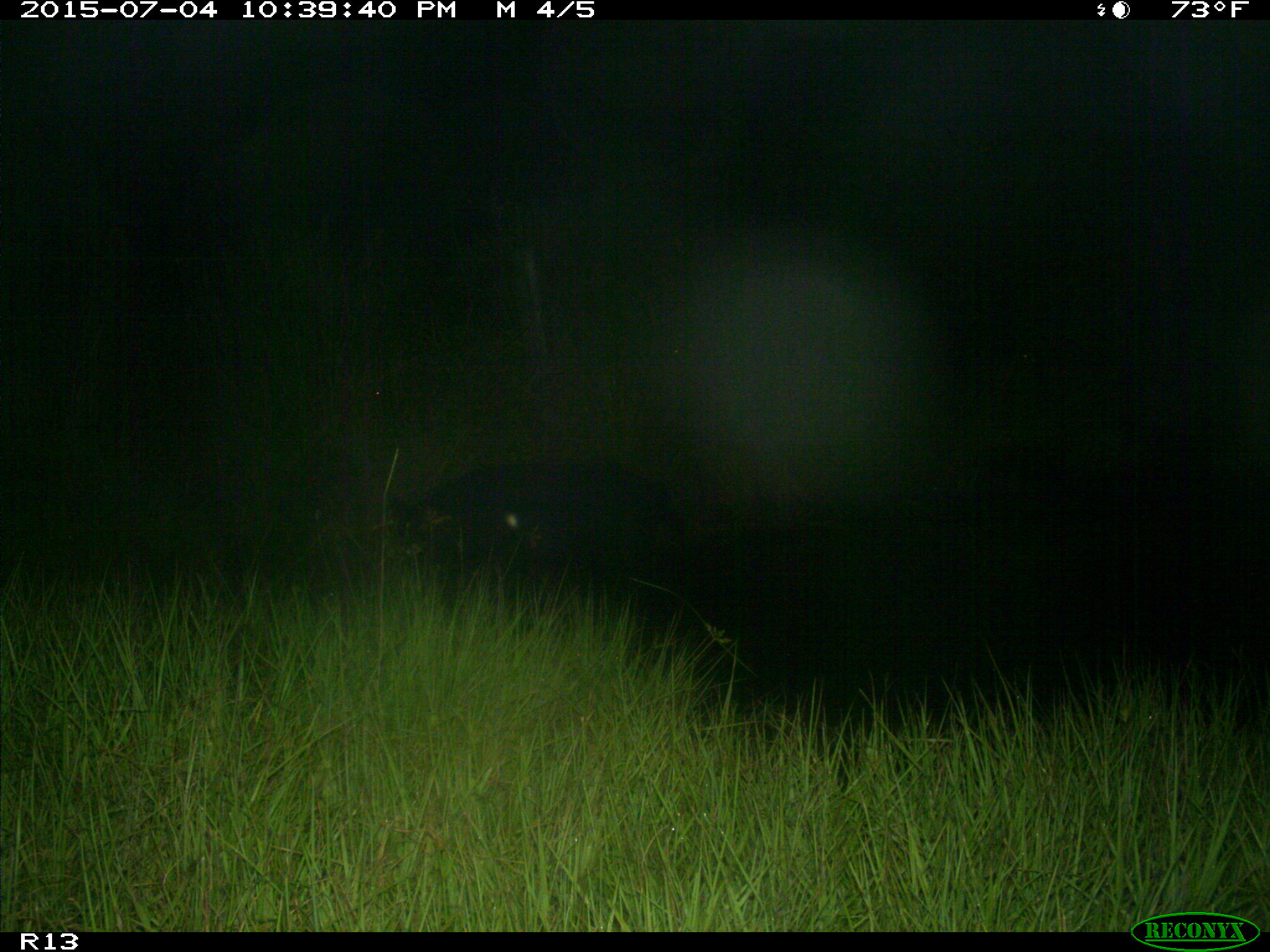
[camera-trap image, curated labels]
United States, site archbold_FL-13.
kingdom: Animalia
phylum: Chordata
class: Mammalia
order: Artiodactyla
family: Suidae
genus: Sus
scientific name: Sus scrofa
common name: wild boar